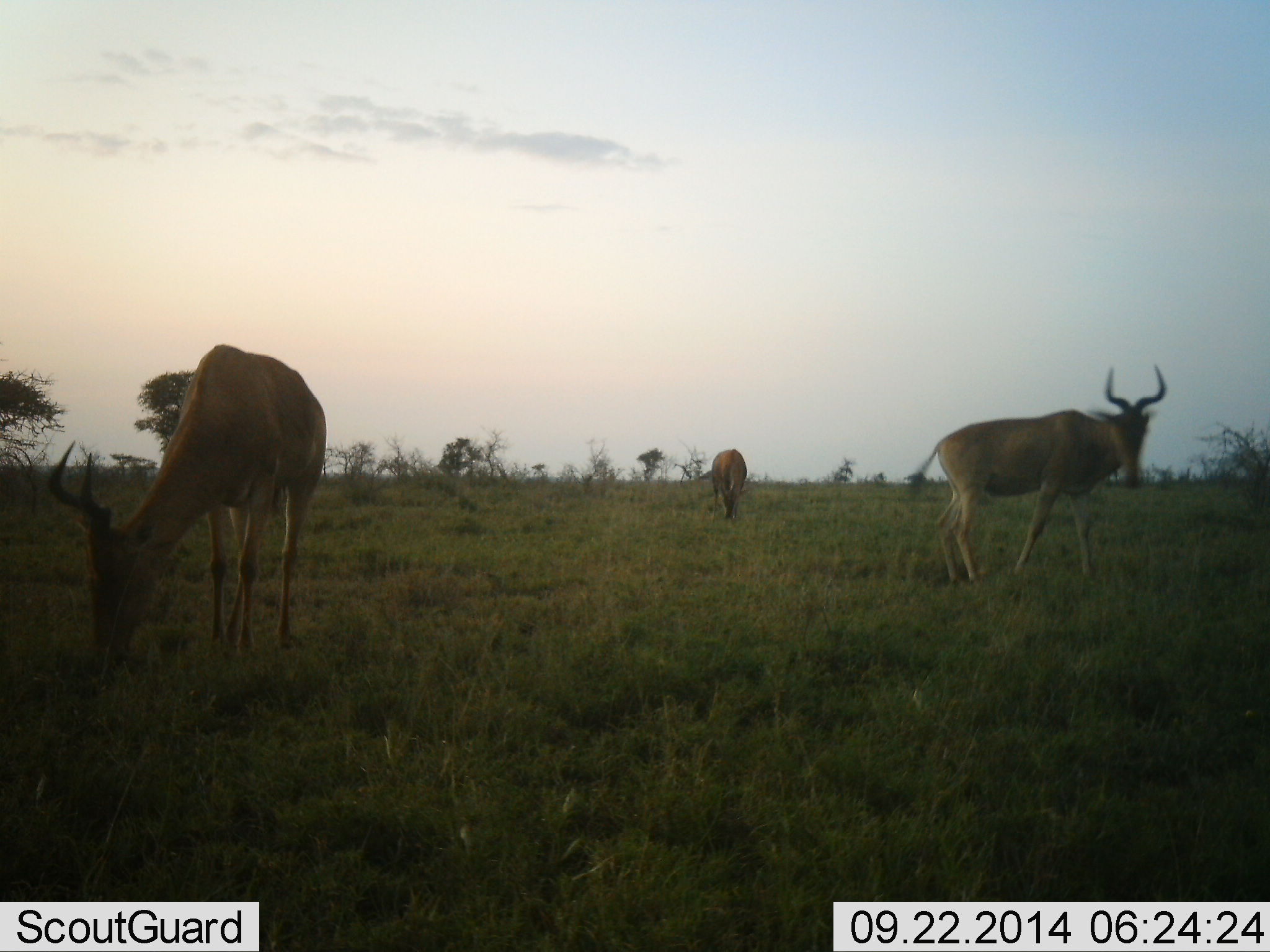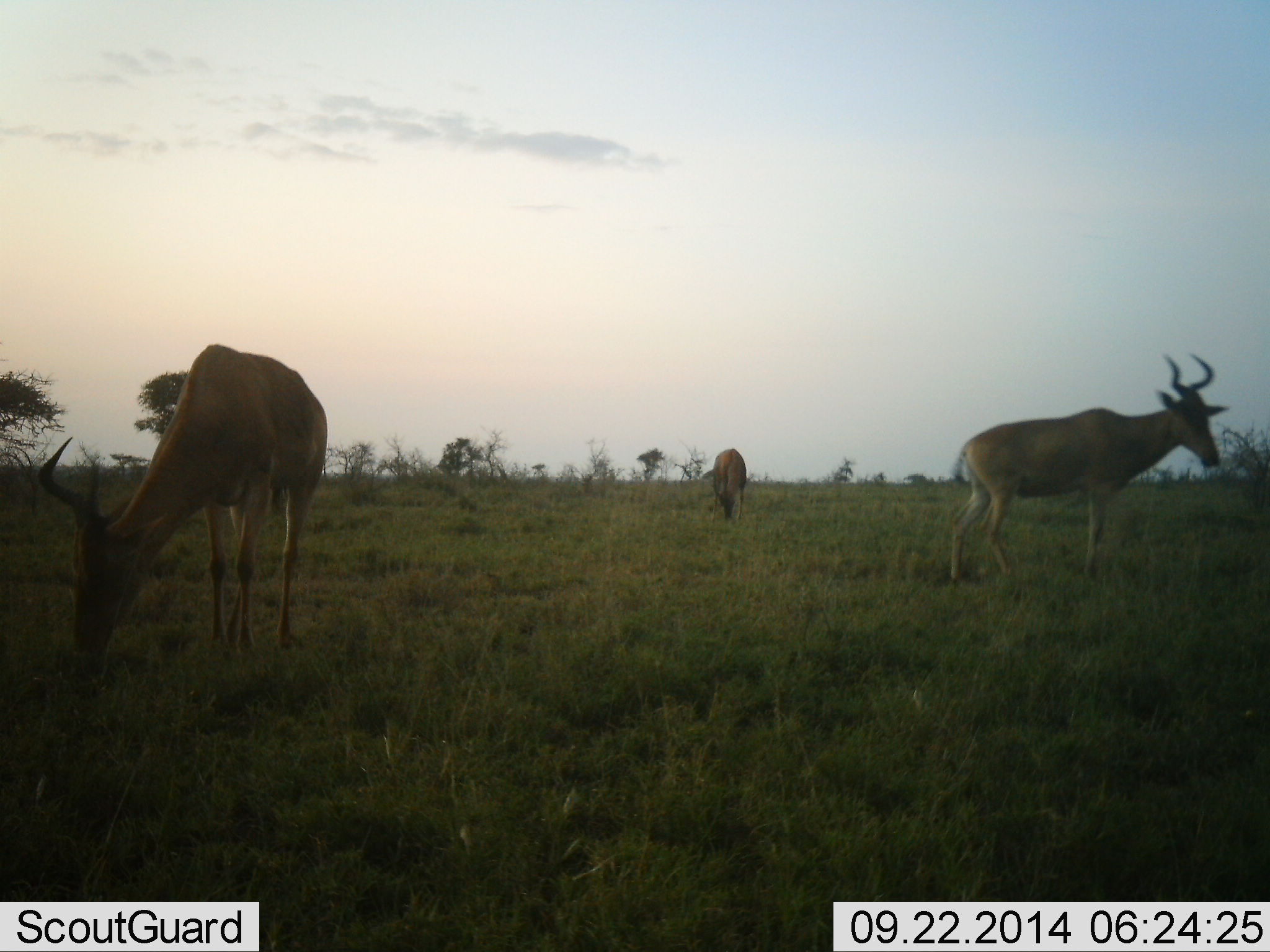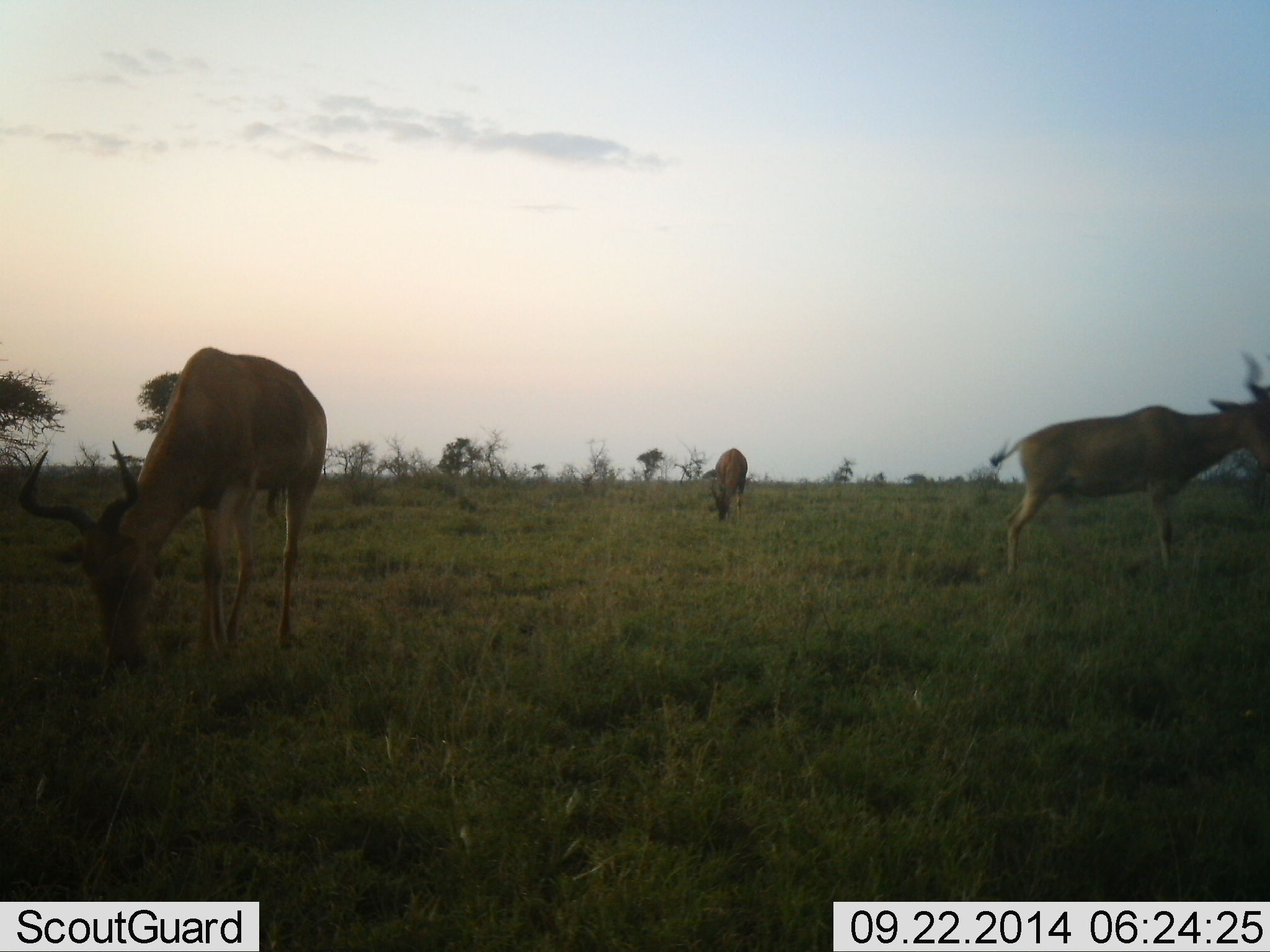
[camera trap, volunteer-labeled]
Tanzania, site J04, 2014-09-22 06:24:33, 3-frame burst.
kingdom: Animalia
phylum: Chordata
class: Mammalia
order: Artiodactyla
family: Bovidae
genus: Alcelaphus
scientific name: Alcelaphus buselaphus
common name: hartebeest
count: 3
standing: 36%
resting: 0%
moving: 36%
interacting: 0%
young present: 0%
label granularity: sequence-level